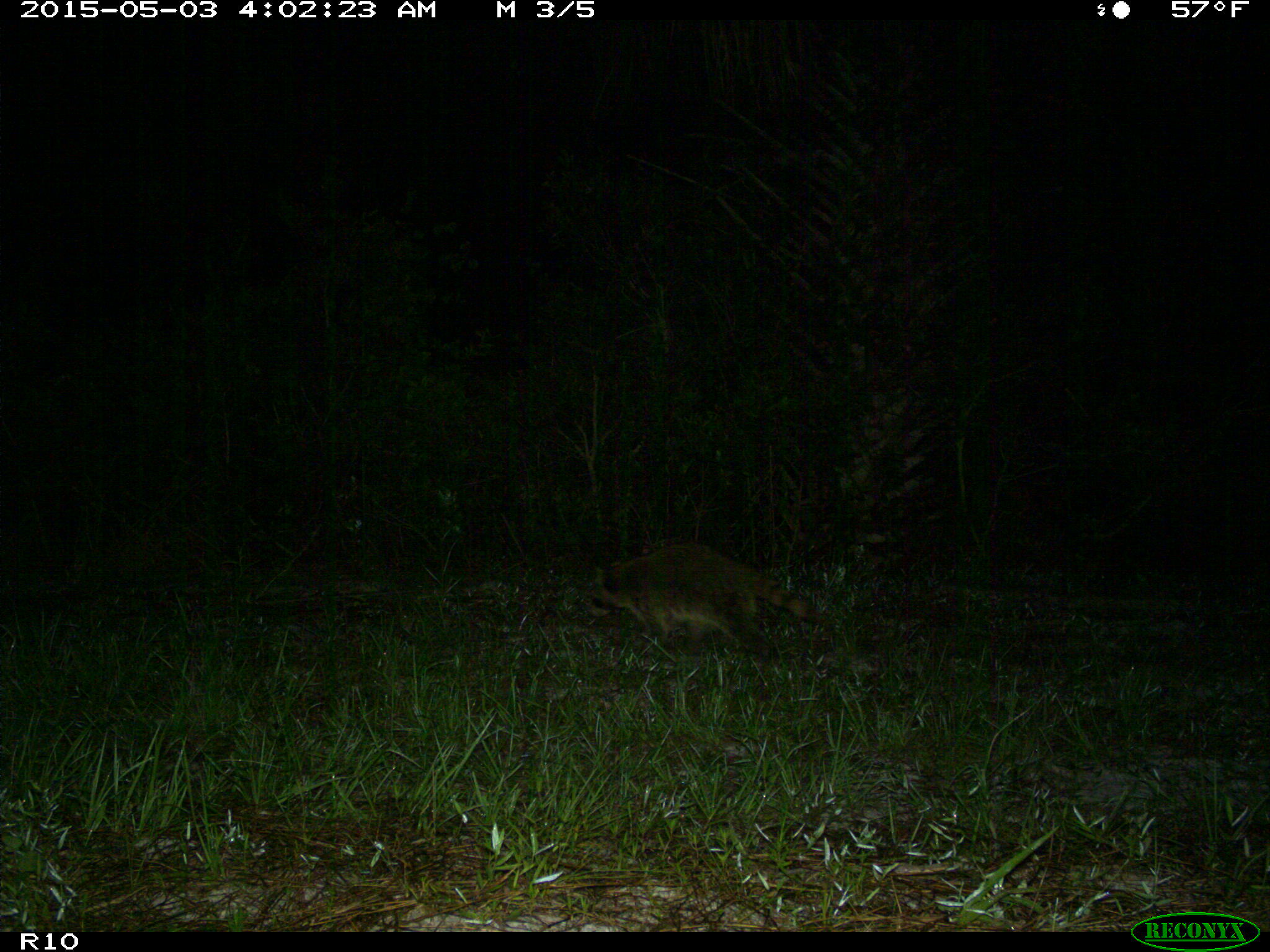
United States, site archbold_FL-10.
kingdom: Animalia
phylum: Chordata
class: Mammalia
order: Carnivora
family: Procyonidae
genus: Procyon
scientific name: Procyon lotor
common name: common raccoon